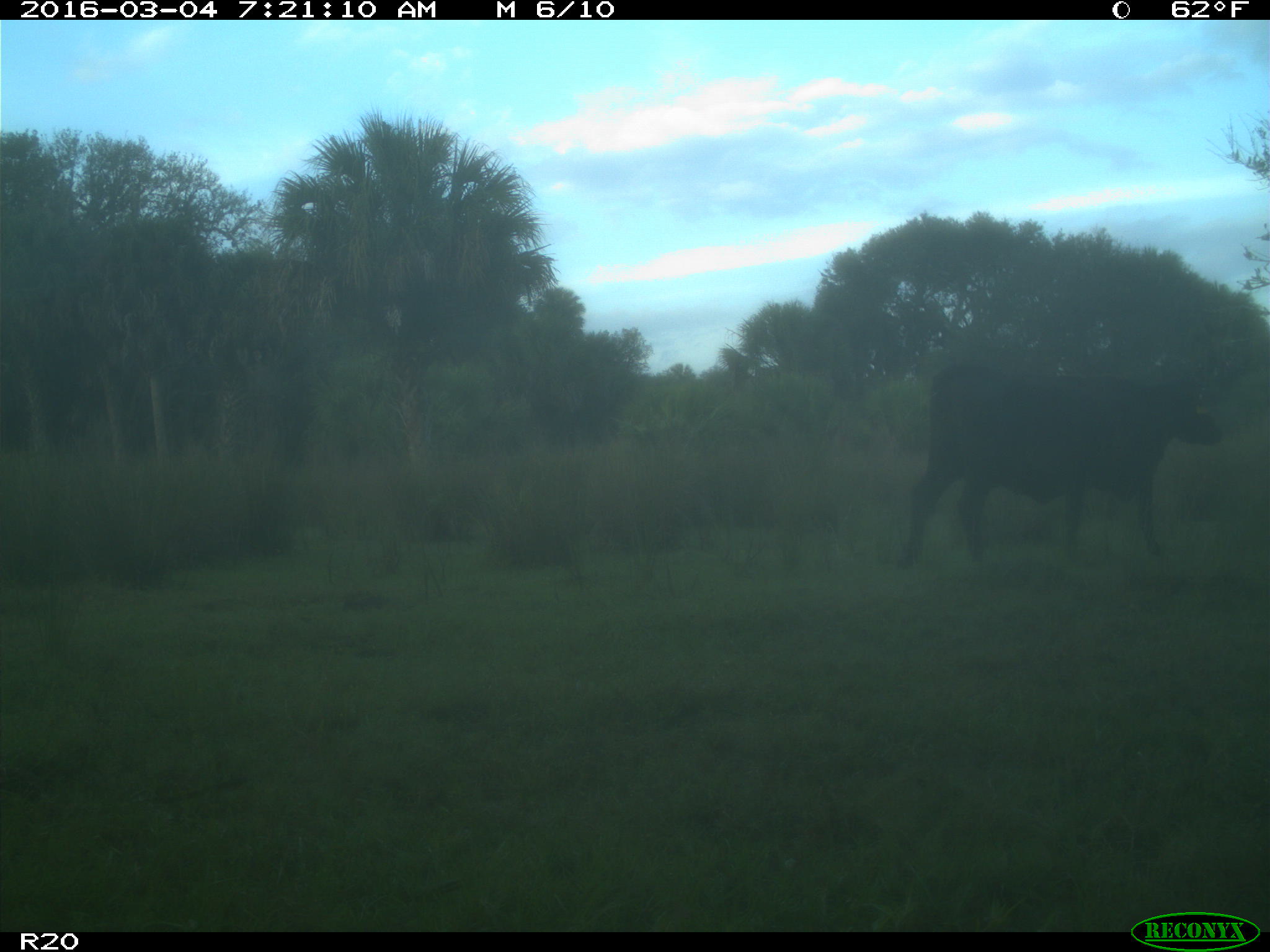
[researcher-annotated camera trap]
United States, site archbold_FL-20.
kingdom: Animalia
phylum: Chordata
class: Mammalia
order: Artiodactyla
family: Bovidae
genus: Bos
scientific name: Bos taurus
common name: domestic cow